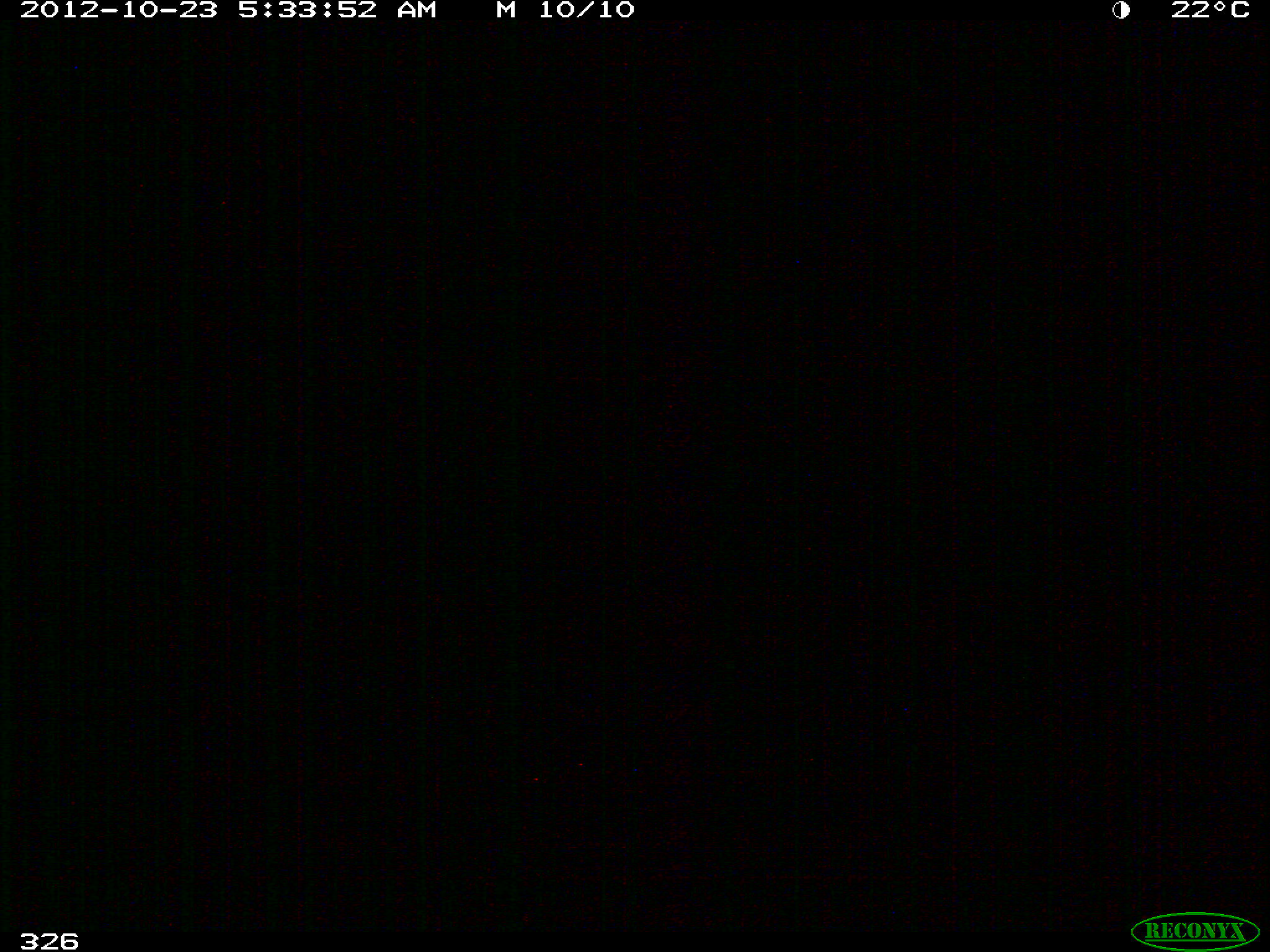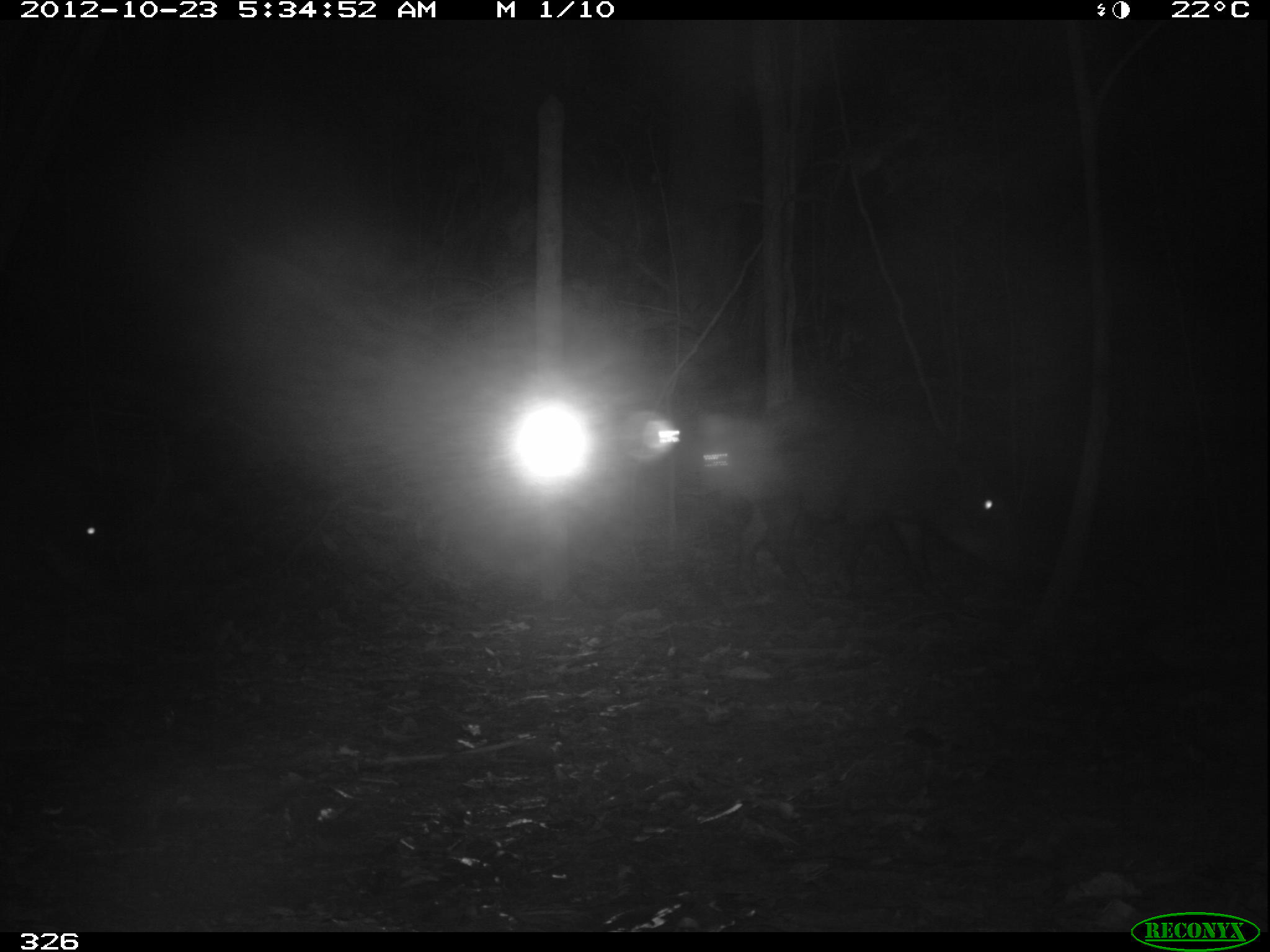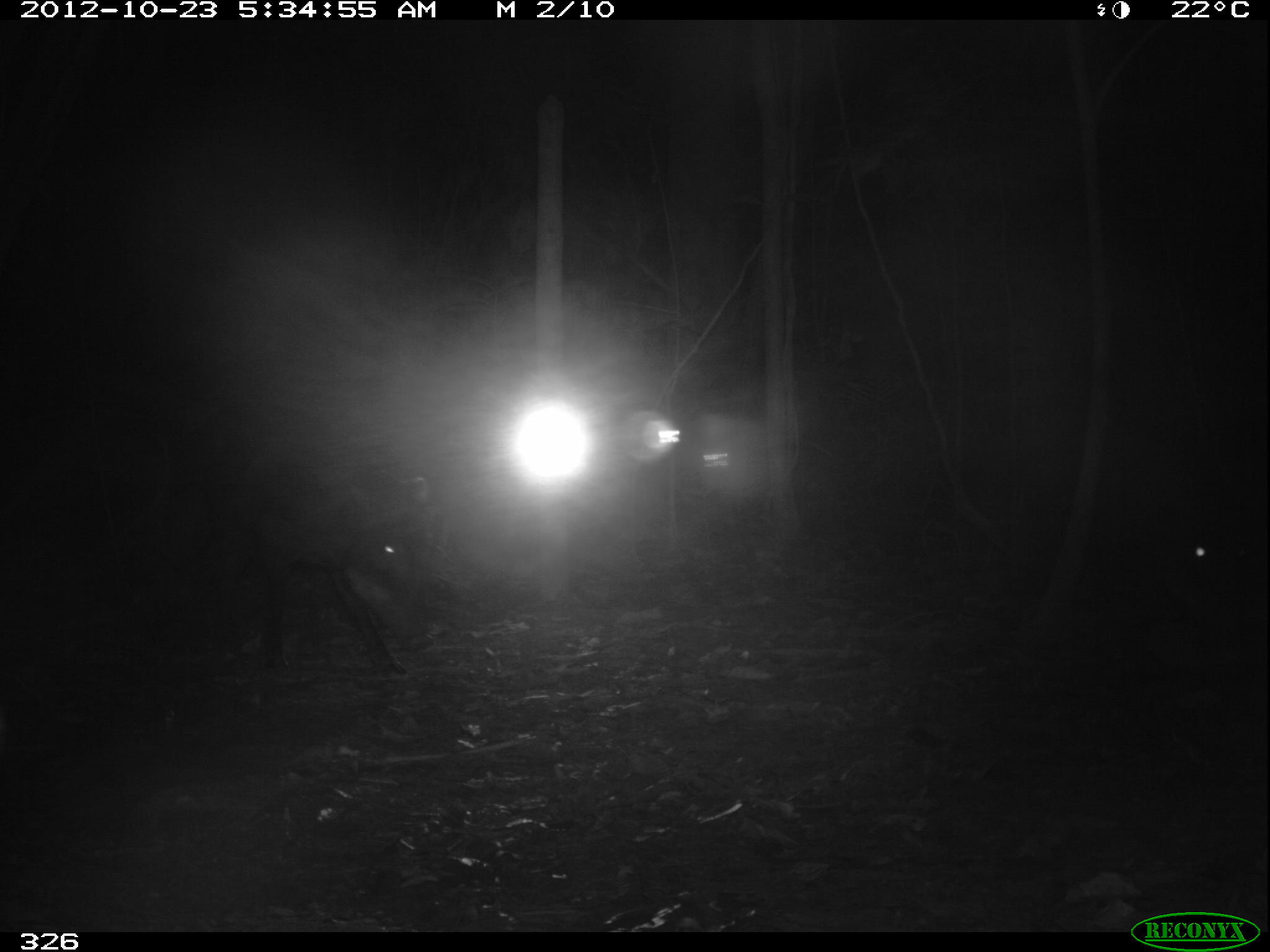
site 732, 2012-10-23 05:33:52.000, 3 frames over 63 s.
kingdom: Animalia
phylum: Chordata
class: Mammalia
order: Artiodactyla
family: Tayassuidae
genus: Tayassu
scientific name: Tayassu pecari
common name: white-lipped peccary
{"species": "Tayassu pecari (white-lipped peccary)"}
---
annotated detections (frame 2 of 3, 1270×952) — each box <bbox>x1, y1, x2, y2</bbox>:
tayassu pecari: <bbox>734, 392, 1029, 597</bbox>